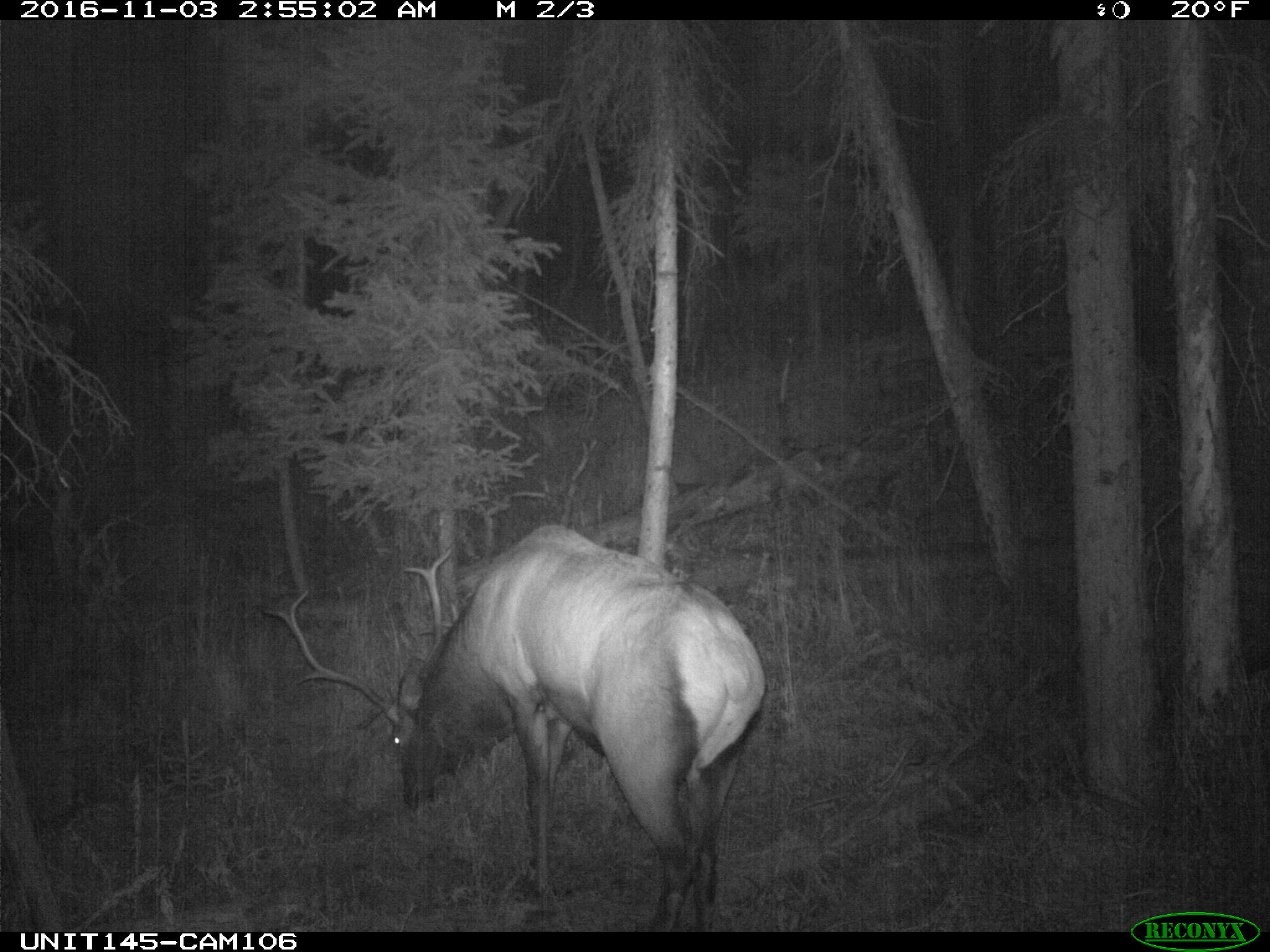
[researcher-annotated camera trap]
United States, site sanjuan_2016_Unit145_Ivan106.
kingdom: Animalia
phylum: Chordata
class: Mammalia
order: Artiodactyla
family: Cervidae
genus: Cervus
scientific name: Cervus elaphus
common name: red deer